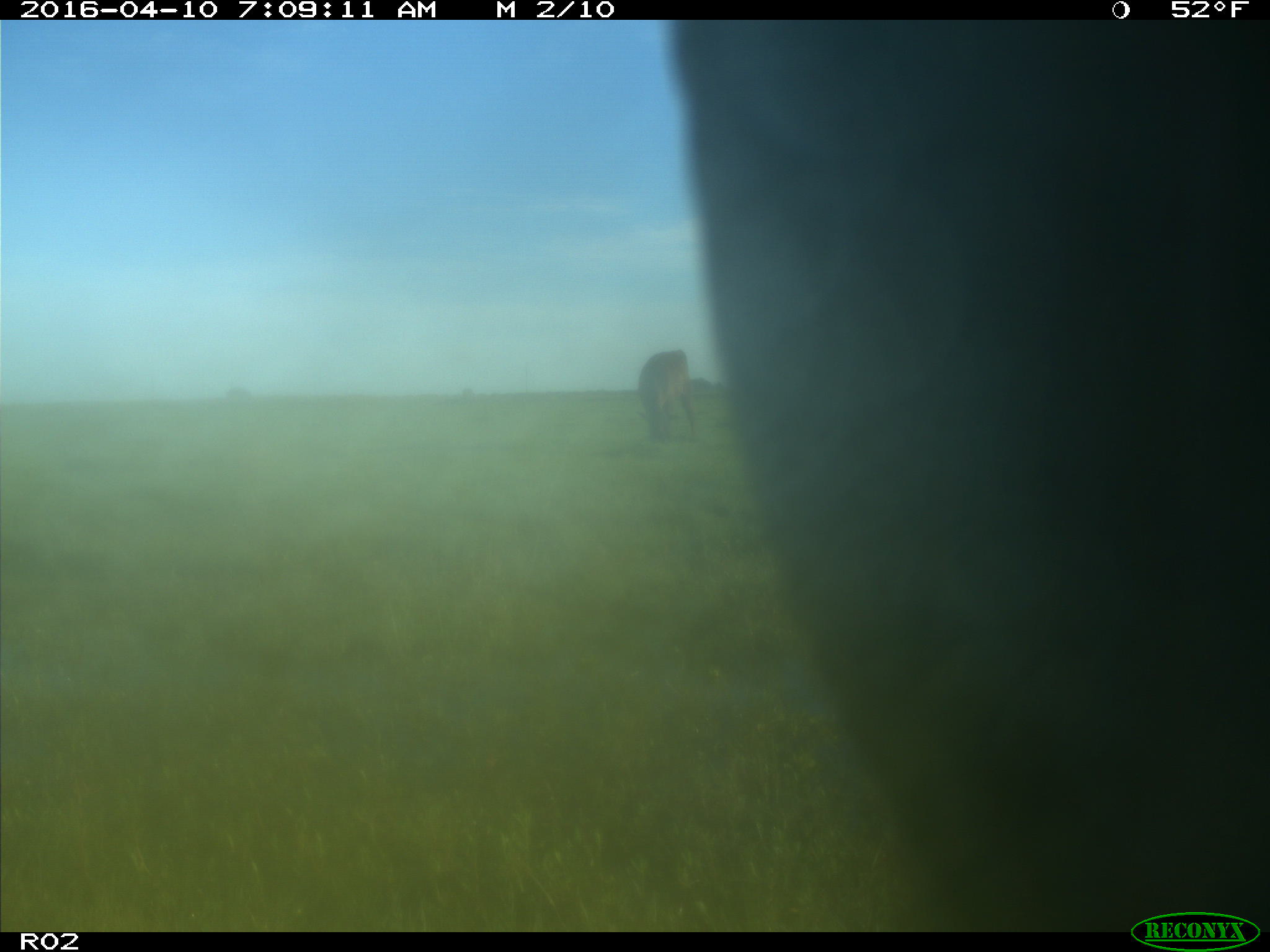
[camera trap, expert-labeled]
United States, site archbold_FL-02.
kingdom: Animalia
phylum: Chordata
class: Mammalia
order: Artiodactyla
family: Bovidae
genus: Bos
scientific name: Bos taurus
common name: domestic cow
Bos taurus (domestic cow).